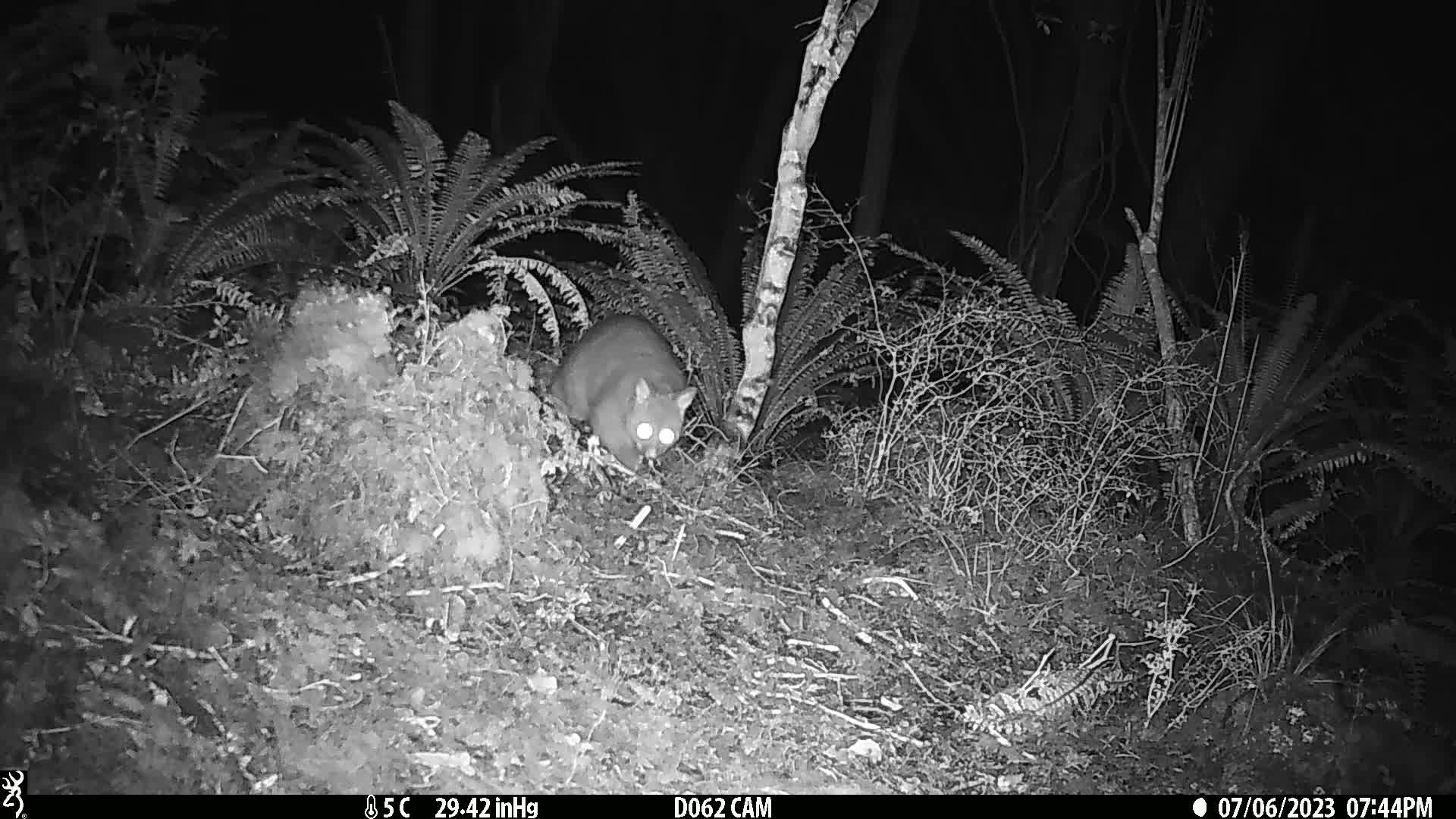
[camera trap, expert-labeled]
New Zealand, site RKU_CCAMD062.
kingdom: Animalia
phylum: Chordata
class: Mammalia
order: Diprotodontia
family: Phalangeridae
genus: Trichosurus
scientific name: Trichosurus vulpecula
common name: common brushtail possum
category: possum